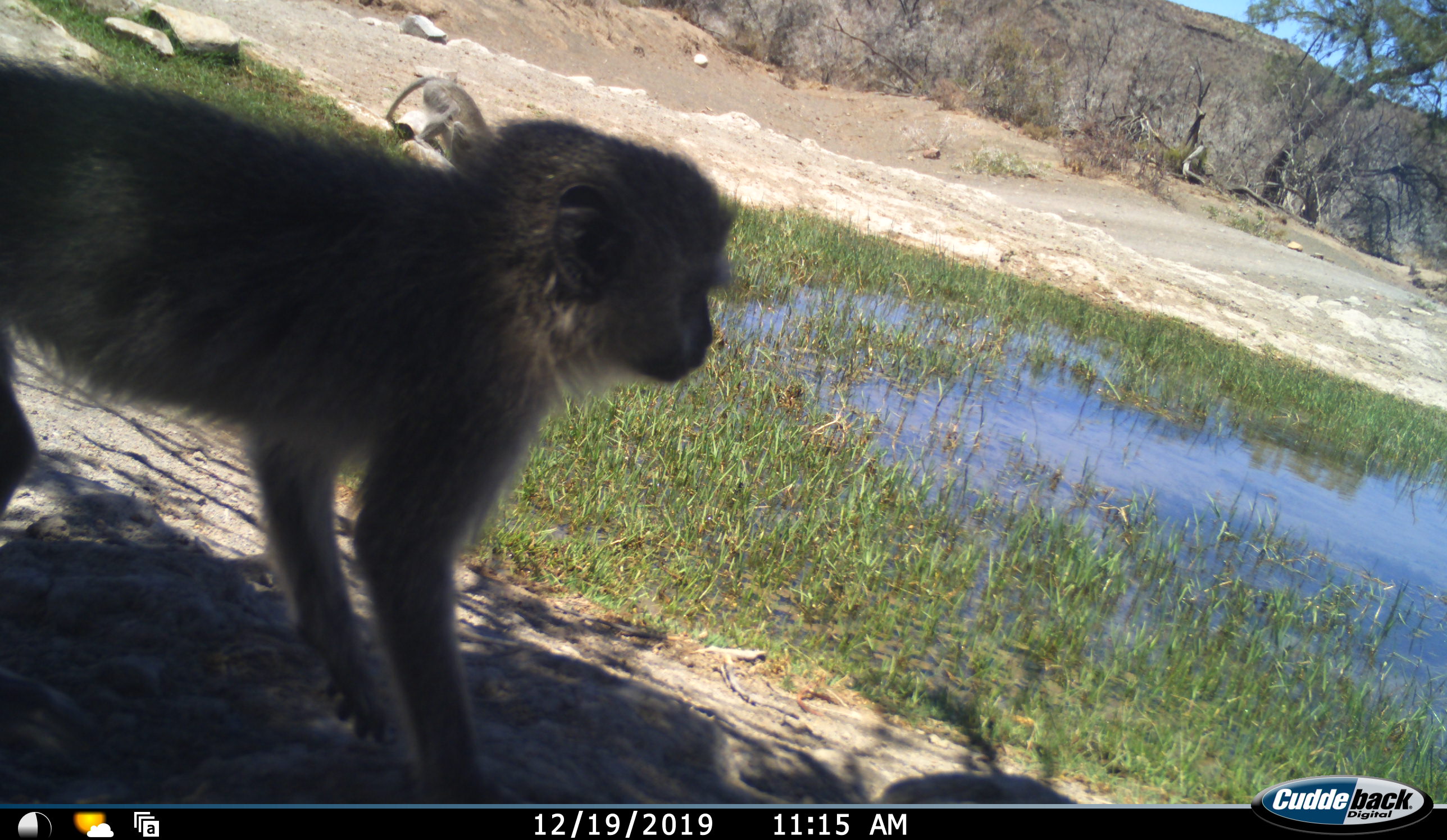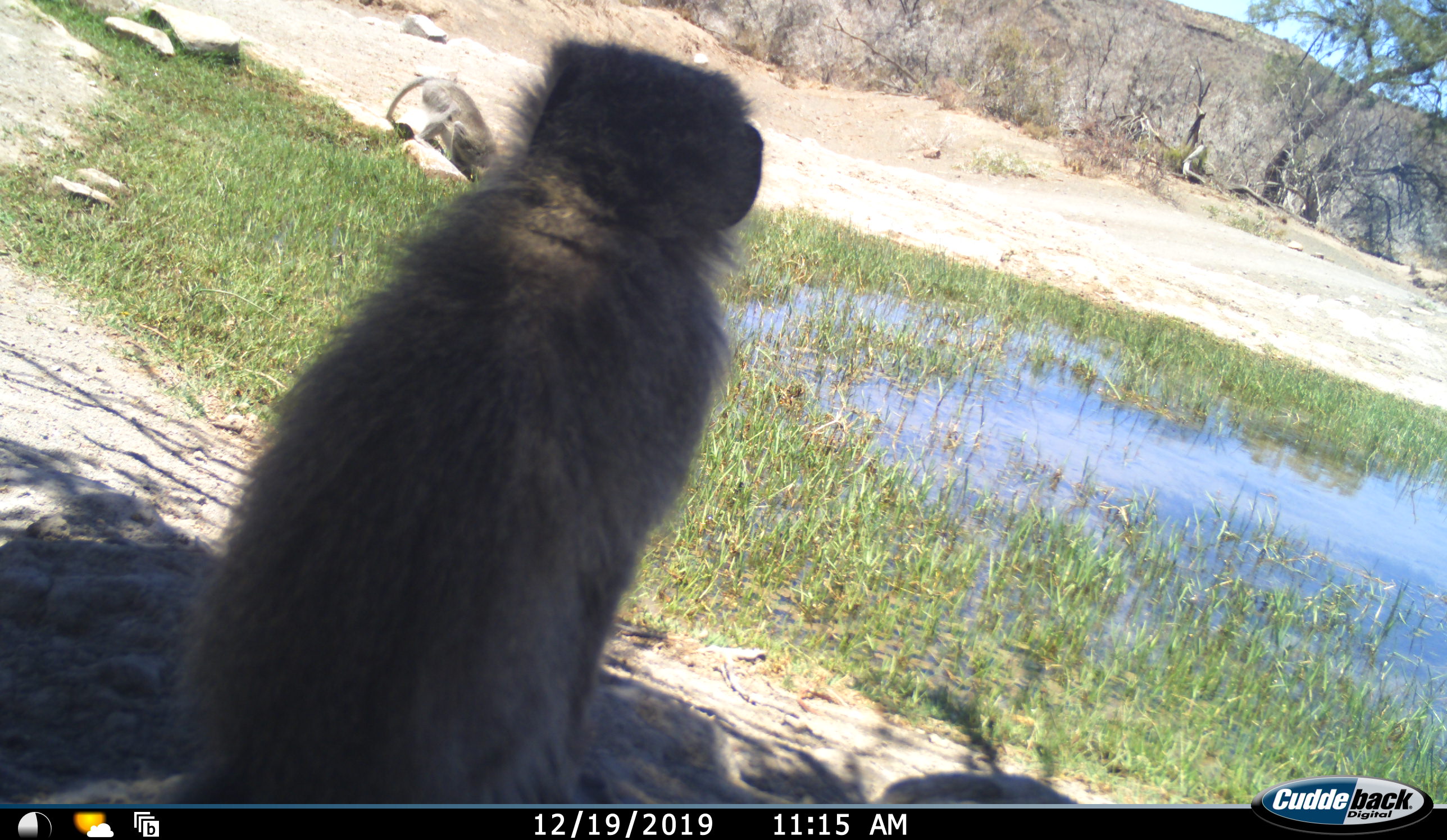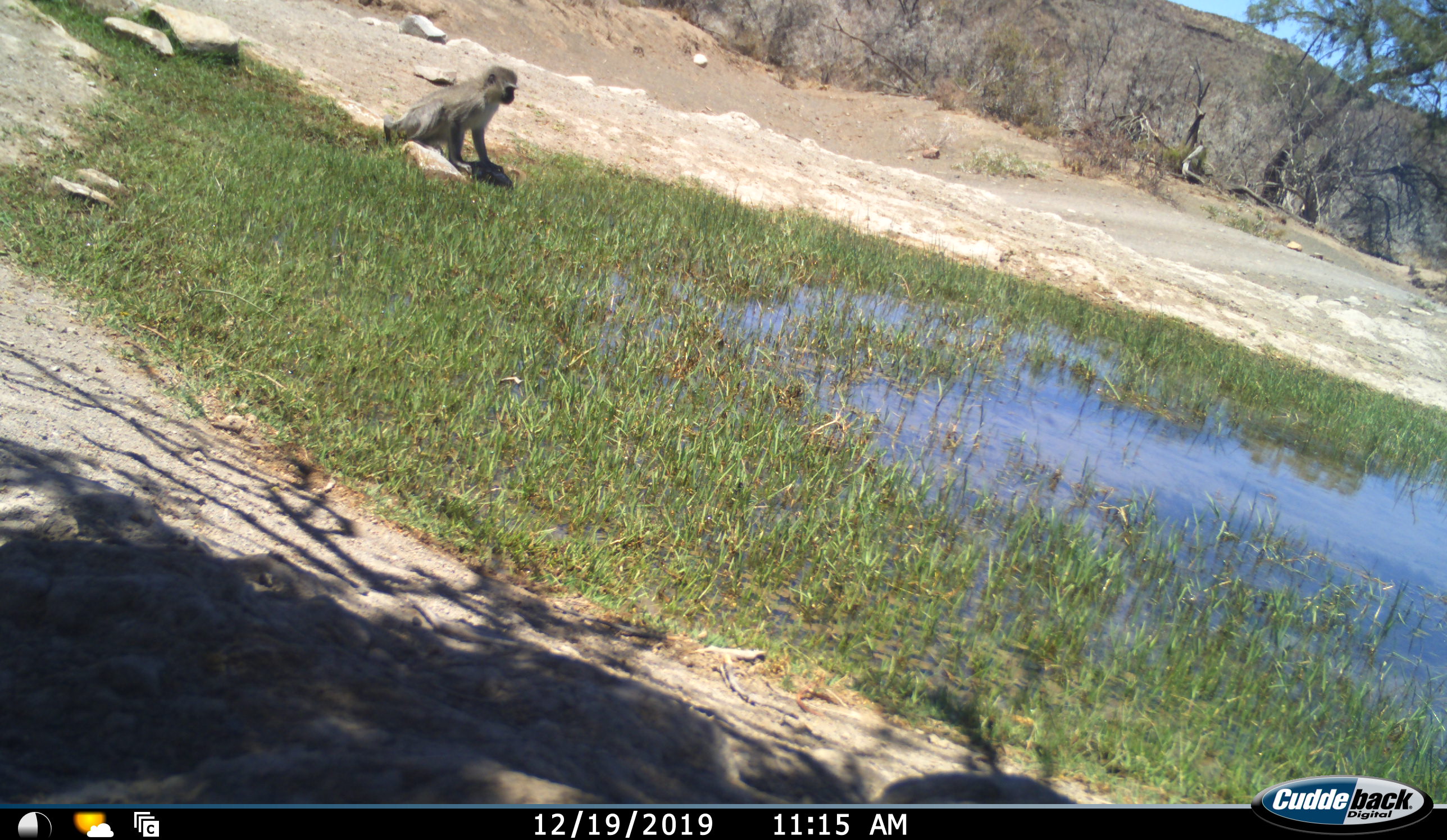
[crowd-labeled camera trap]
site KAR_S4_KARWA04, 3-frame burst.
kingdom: Animalia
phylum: Chordata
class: Mammalia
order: Primates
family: Cercopithecidae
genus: Chlorocebus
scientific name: Chlorocebus pygerythrus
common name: vervet monkey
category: monkeyvervet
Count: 2.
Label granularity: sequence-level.